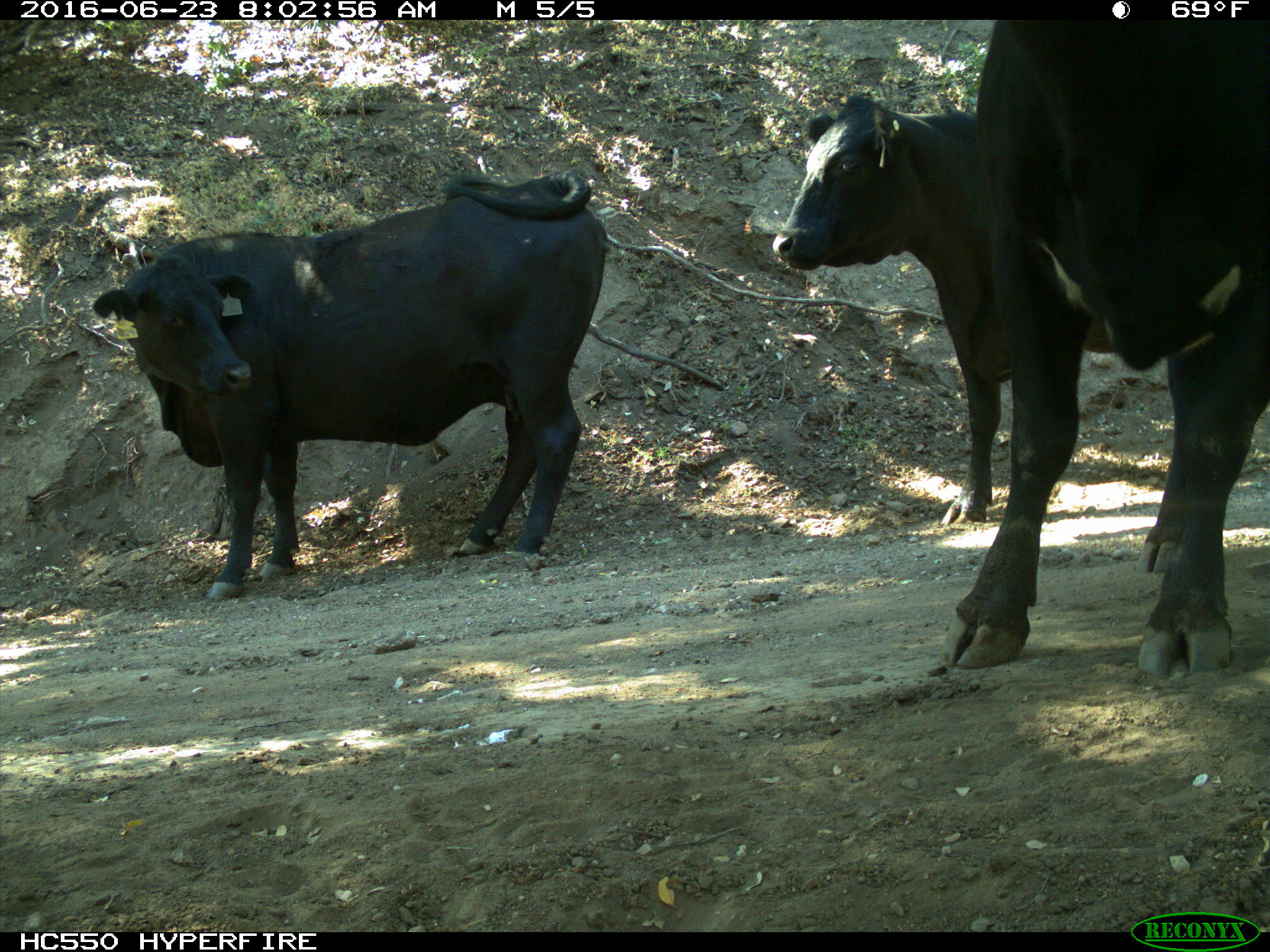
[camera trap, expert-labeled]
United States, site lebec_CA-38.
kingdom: Animalia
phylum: Chordata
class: Mammalia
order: Artiodactyla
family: Bovidae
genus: Bos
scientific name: Bos taurus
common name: domestic cow